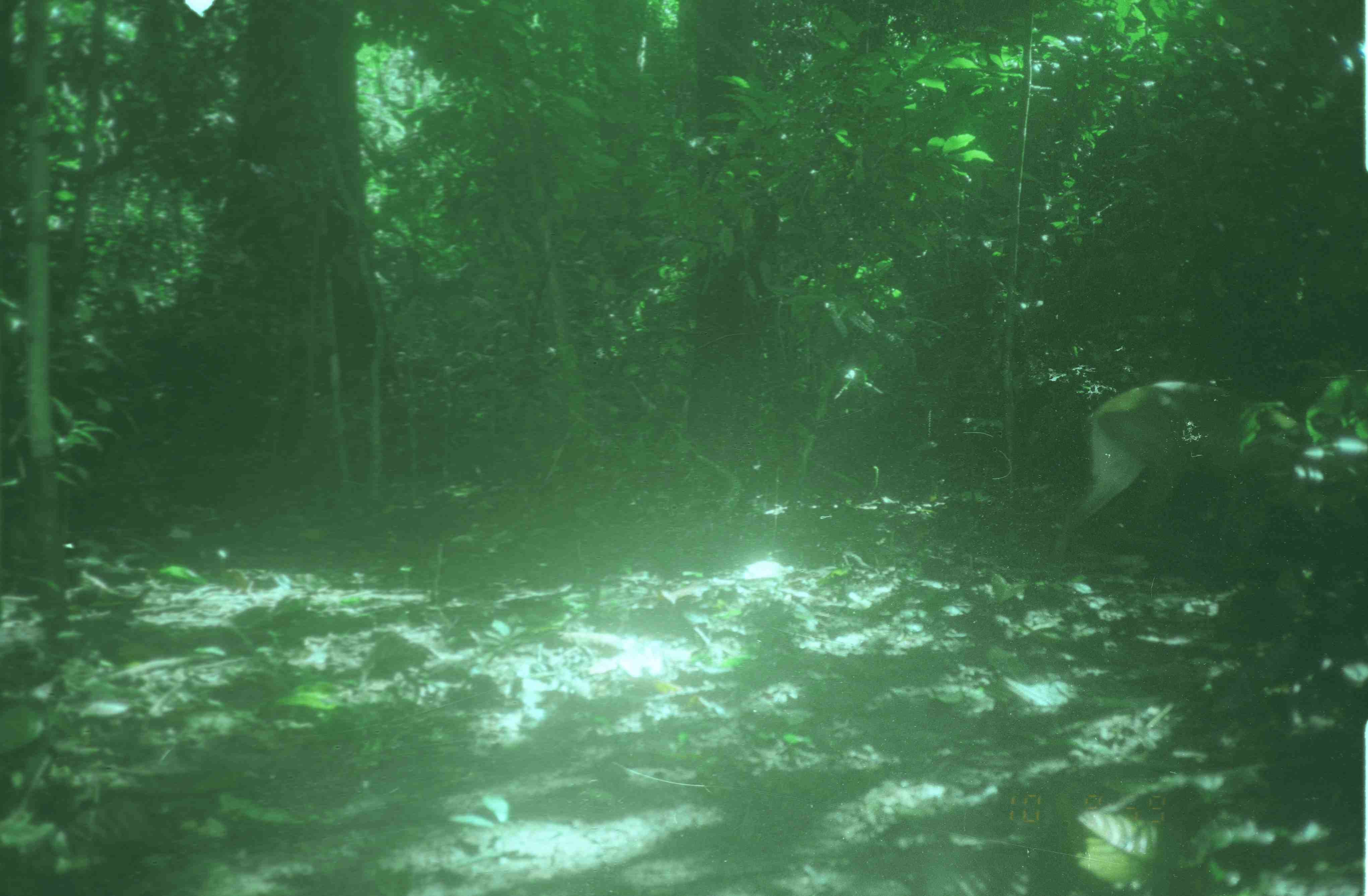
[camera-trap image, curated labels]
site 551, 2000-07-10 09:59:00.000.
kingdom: Animalia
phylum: Chordata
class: Mammalia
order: Artiodactyla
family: Cervidae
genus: Muntiacus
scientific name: Muntiacus muntjak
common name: southern red muntjac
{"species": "Muntiacus muntjak (southern red muntjac)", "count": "1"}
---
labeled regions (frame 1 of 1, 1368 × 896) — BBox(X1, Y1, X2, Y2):
muntiacus muntjak: BBox(1042, 370, 1319, 563)